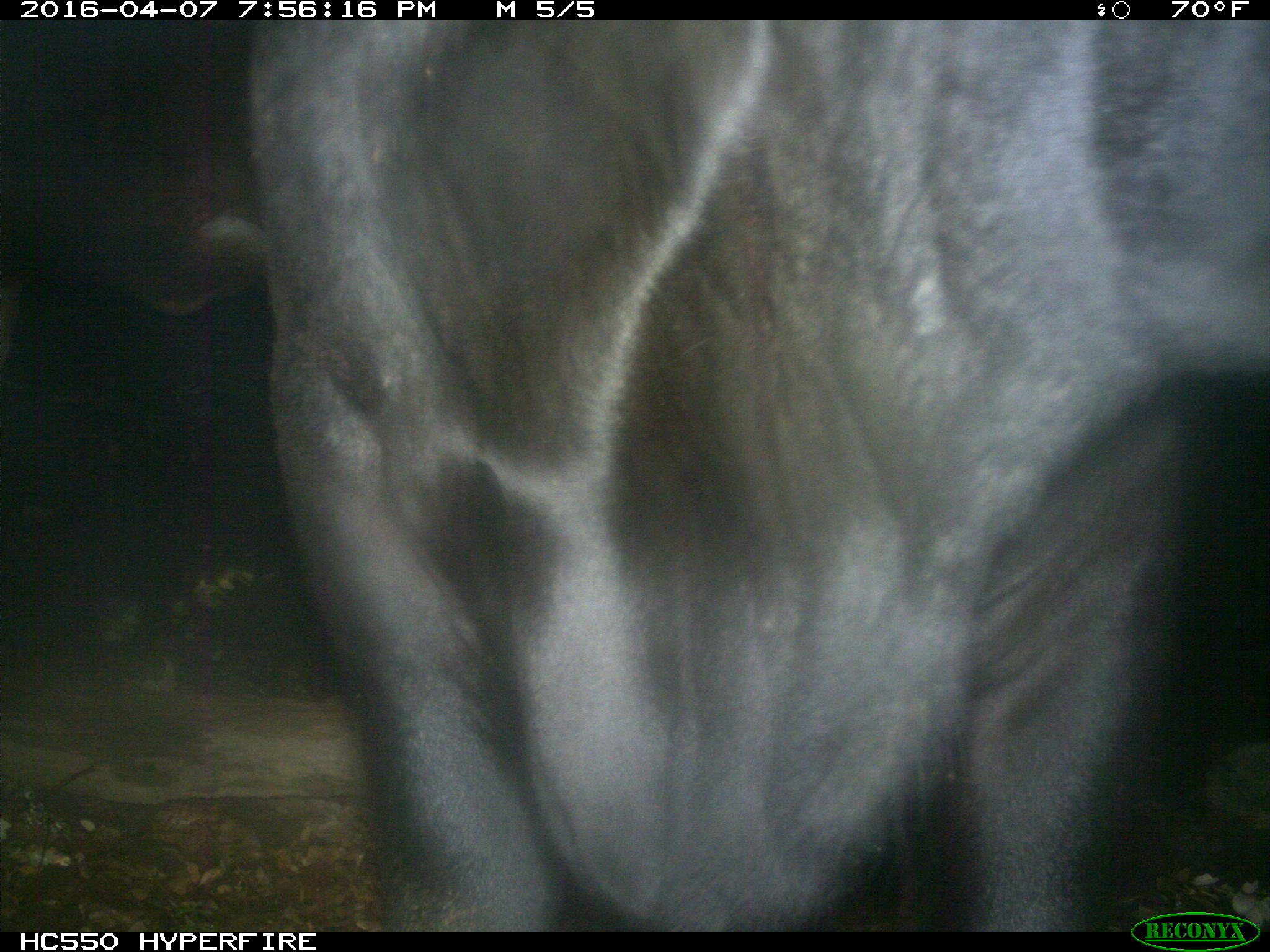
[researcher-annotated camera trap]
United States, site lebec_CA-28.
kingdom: Animalia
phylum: Chordata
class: Mammalia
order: Artiodactyla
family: Bovidae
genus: Bos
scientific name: Bos taurus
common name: domestic cow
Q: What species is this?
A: Bos taurus (domestic cow).